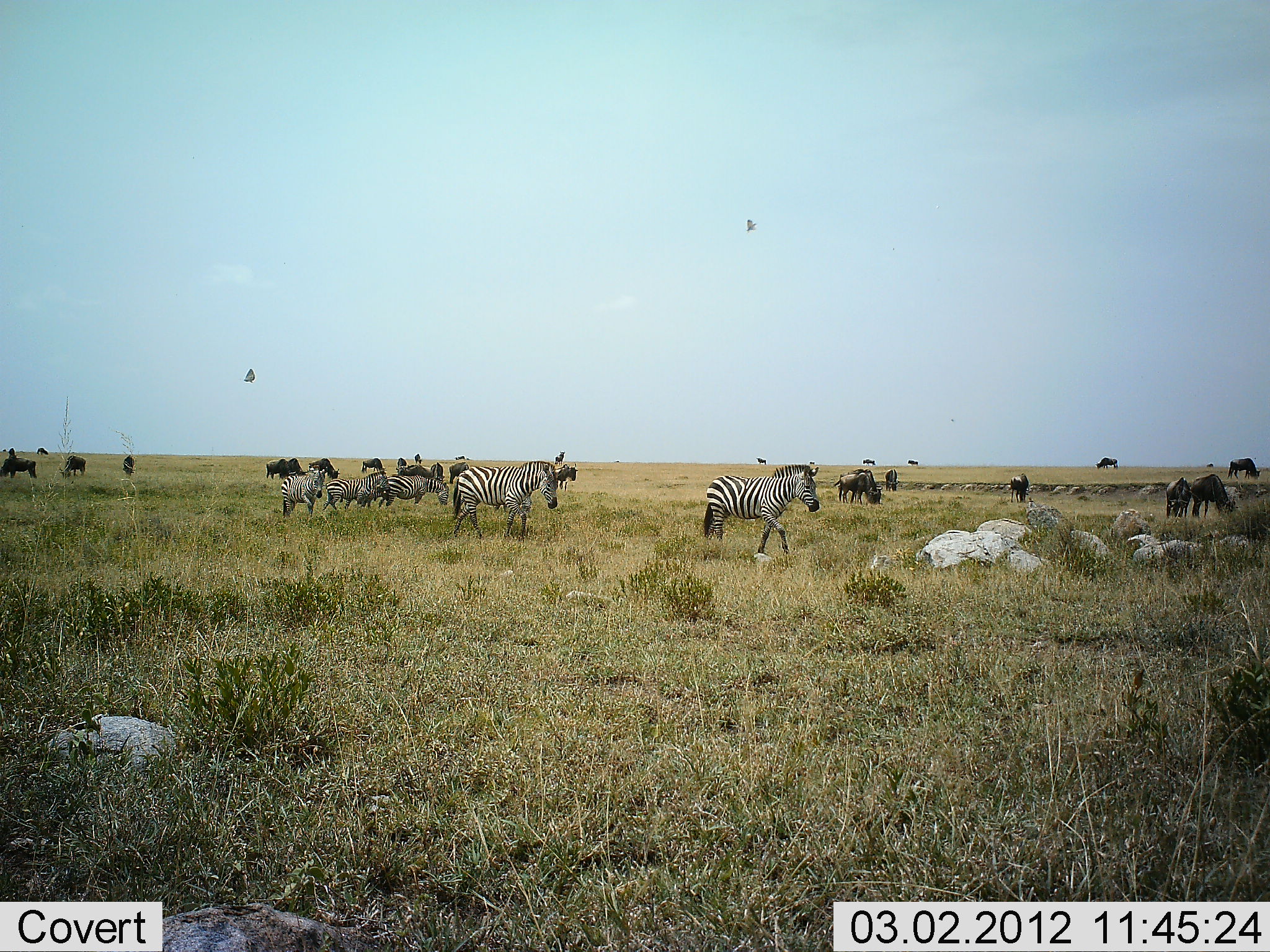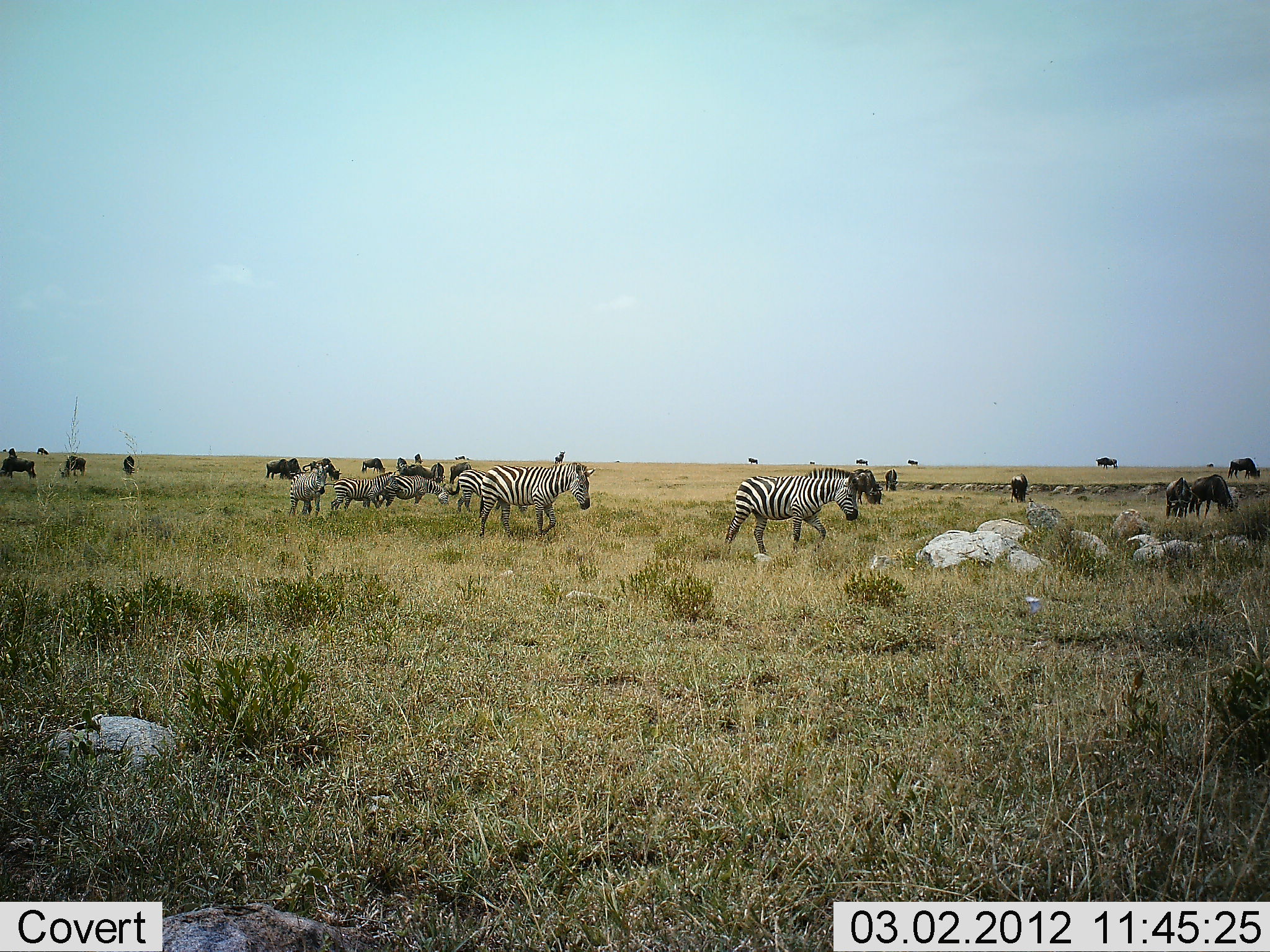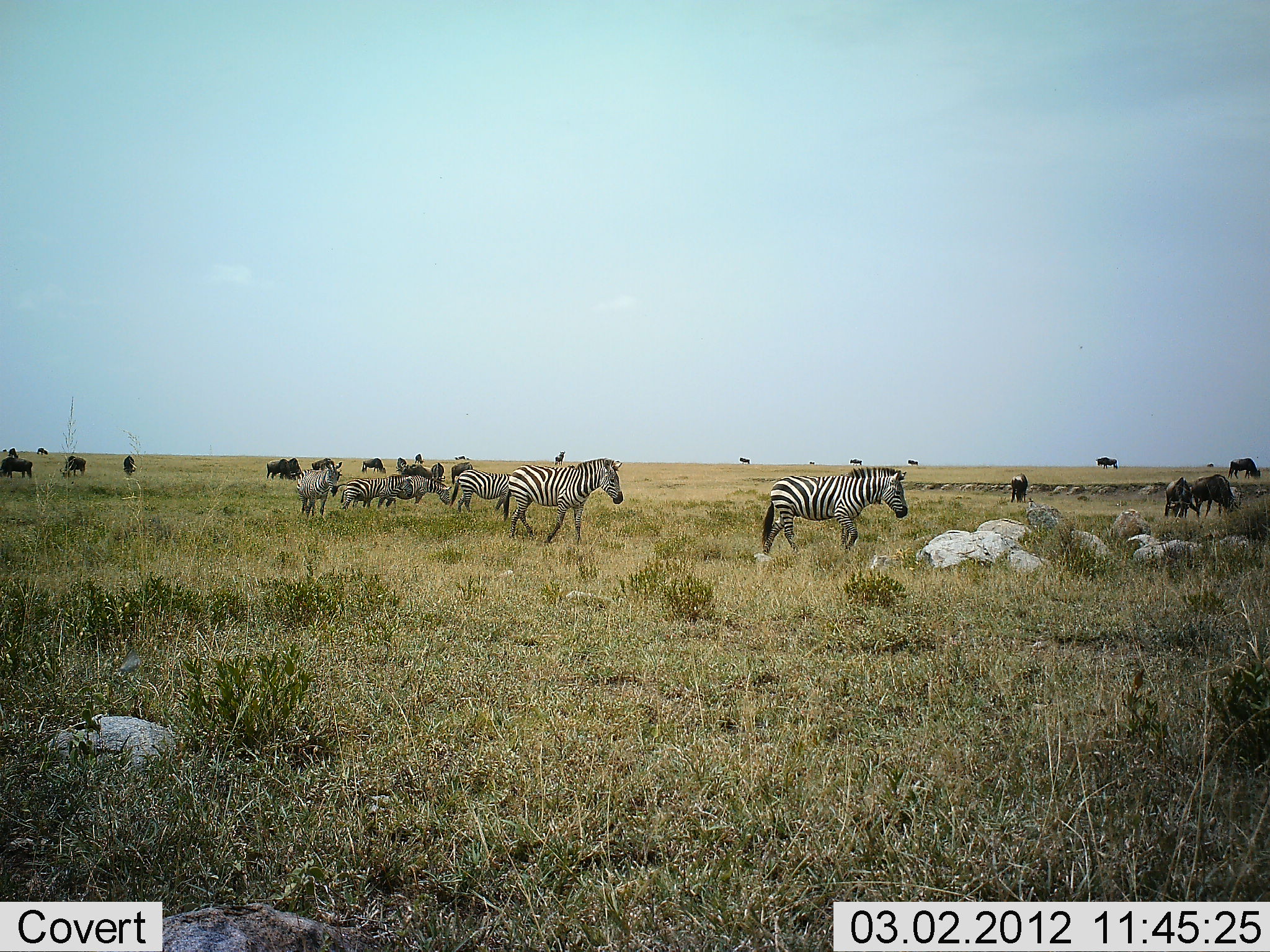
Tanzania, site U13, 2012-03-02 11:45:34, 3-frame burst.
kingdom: Animalia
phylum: Chordata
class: Mammalia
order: Artiodactyla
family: Bovidae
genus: Connochaetes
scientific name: Connochaetes taurinus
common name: blue wildebeest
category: wildebeest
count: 11-50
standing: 47%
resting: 0%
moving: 29%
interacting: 0%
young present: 0%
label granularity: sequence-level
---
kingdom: Animalia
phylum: Chordata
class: Mammalia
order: Perissodactyla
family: Equidae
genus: Equus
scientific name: Equus quagga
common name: plains zebra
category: zebra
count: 6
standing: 20%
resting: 0%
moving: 95%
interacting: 0%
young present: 0%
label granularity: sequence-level